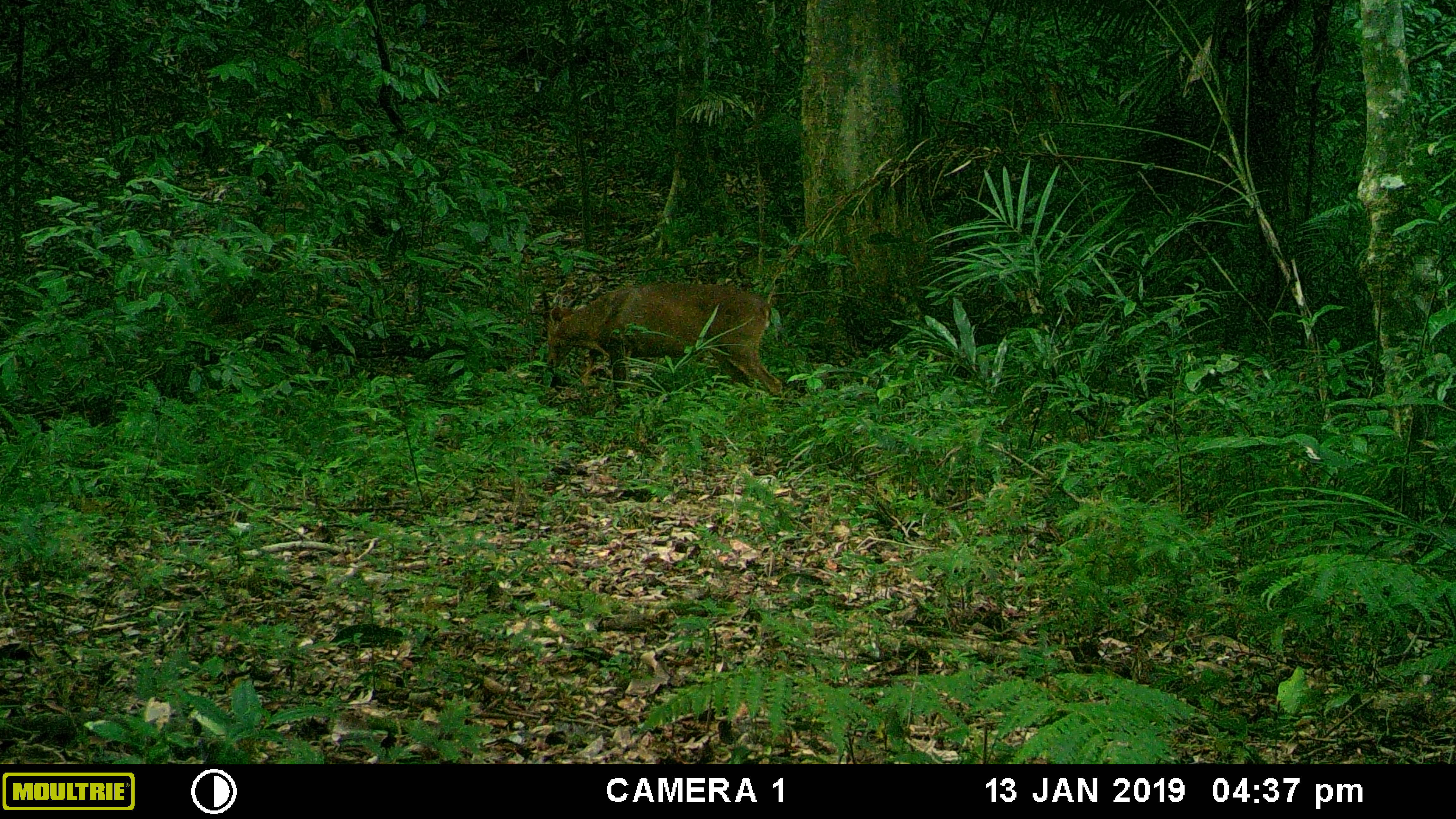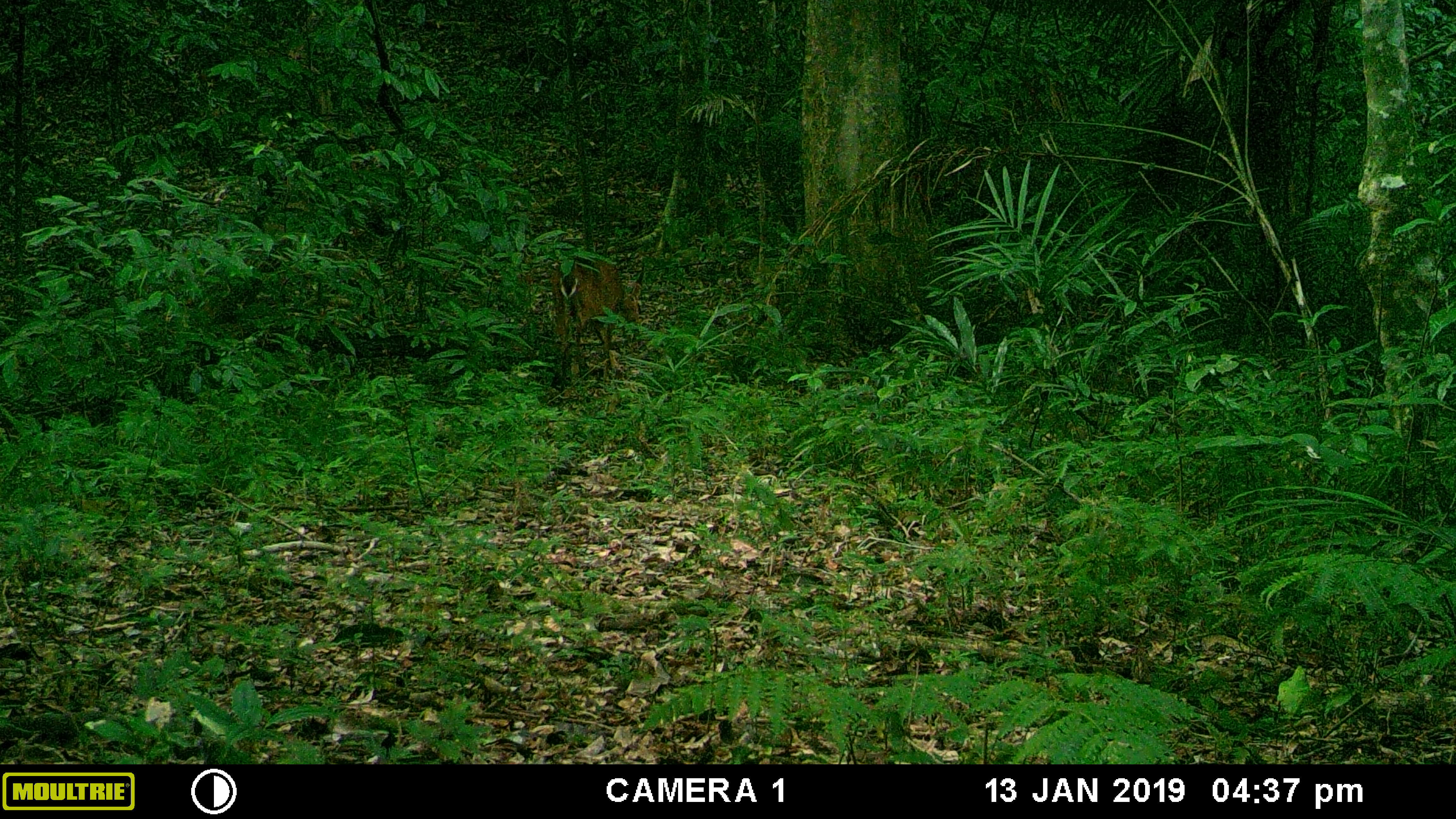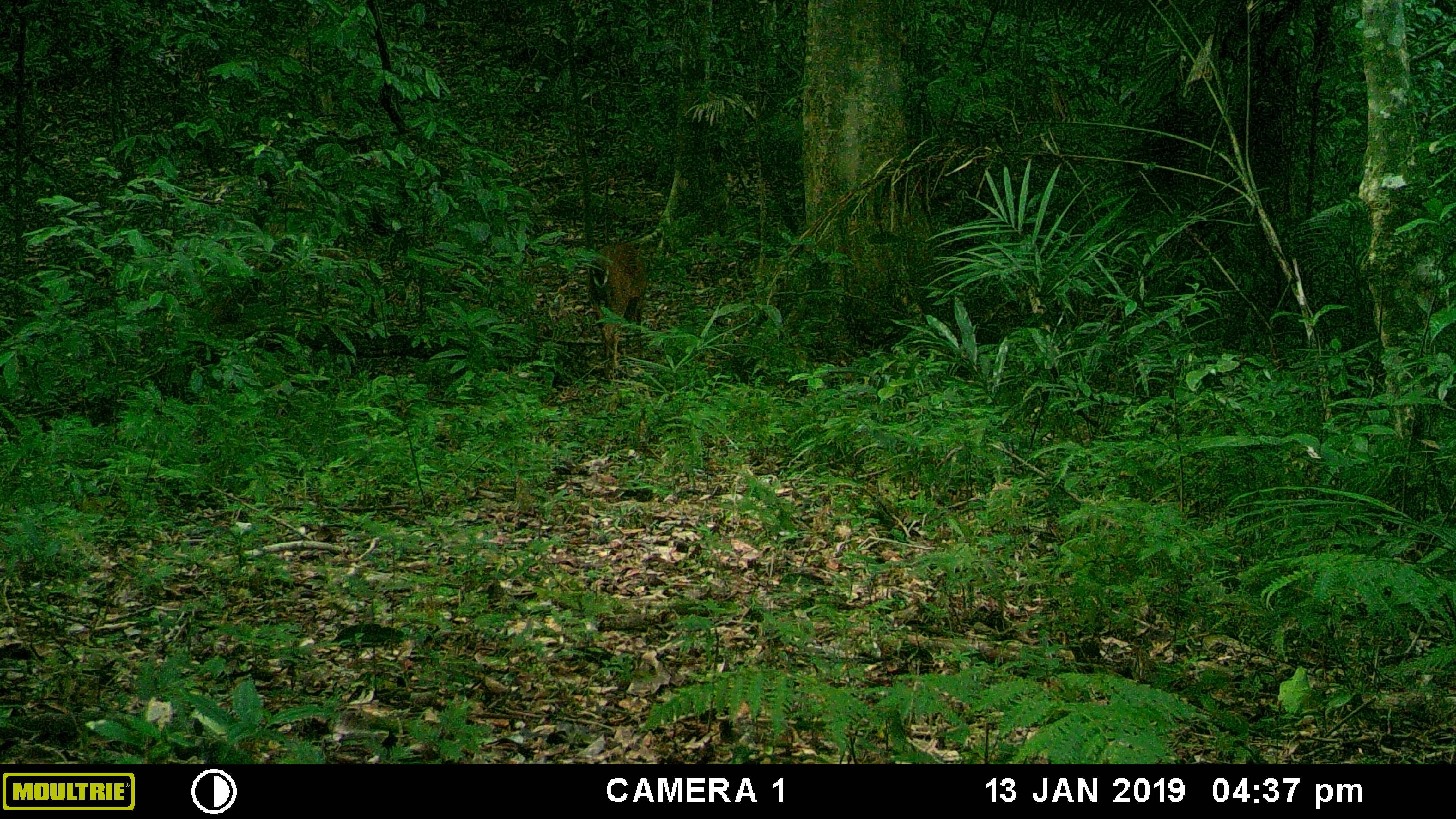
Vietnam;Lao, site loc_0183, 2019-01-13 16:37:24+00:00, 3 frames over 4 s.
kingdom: Animalia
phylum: Chordata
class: Mammalia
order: Artiodactyla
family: Cervidae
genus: Muntiacus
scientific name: Muntiacus vuquangensis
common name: large-antlered muntjac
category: large antlered muntjac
Large antlered muntjac (large-antlered muntjac) (Muntiacus vuquangensis). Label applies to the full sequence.